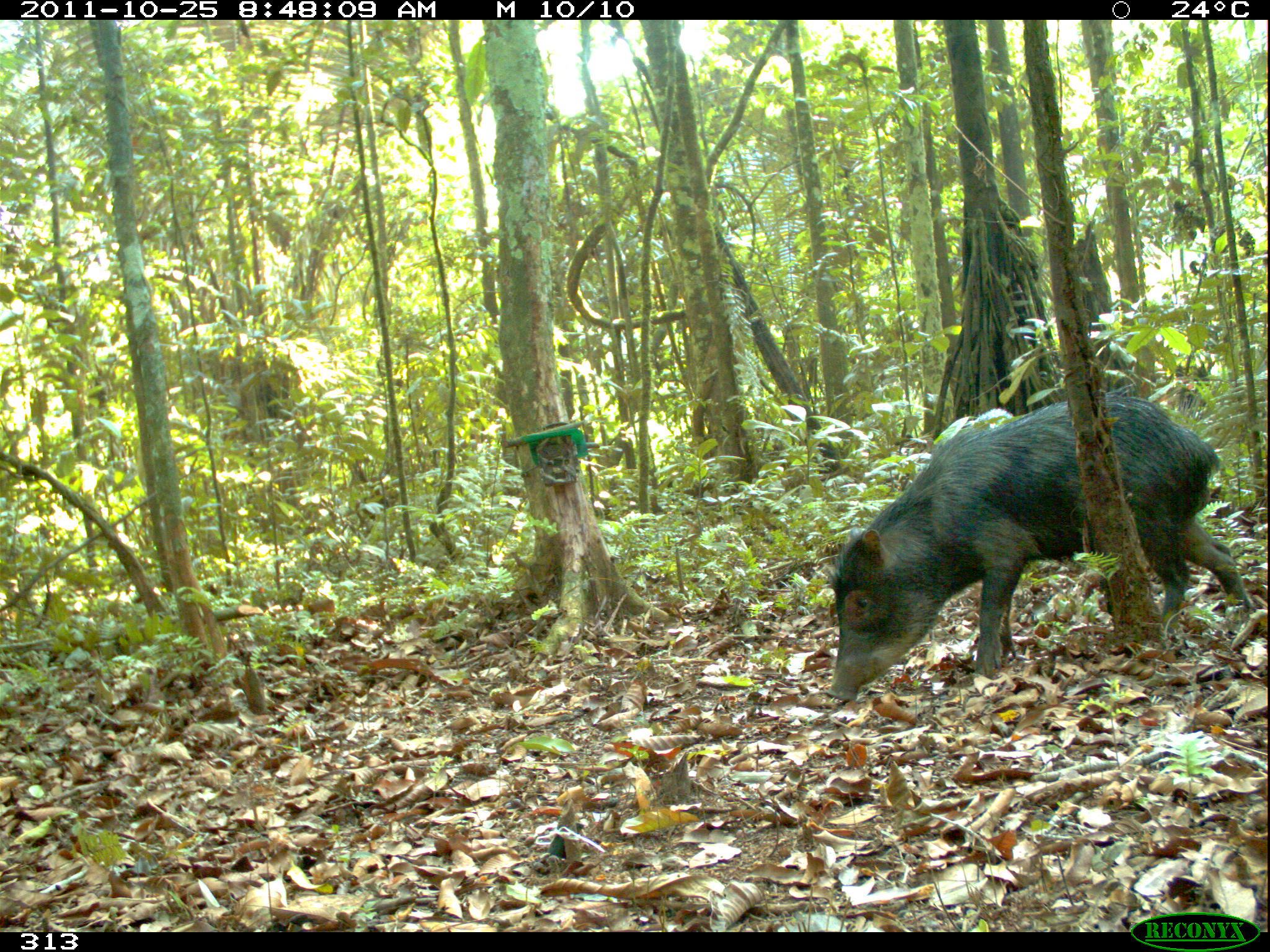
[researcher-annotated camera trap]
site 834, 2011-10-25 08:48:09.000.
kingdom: Animalia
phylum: Chordata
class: Mammalia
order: Artiodactyla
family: Tayassuidae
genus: Tayassu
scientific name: Tayassu pecari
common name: white-lipped peccary